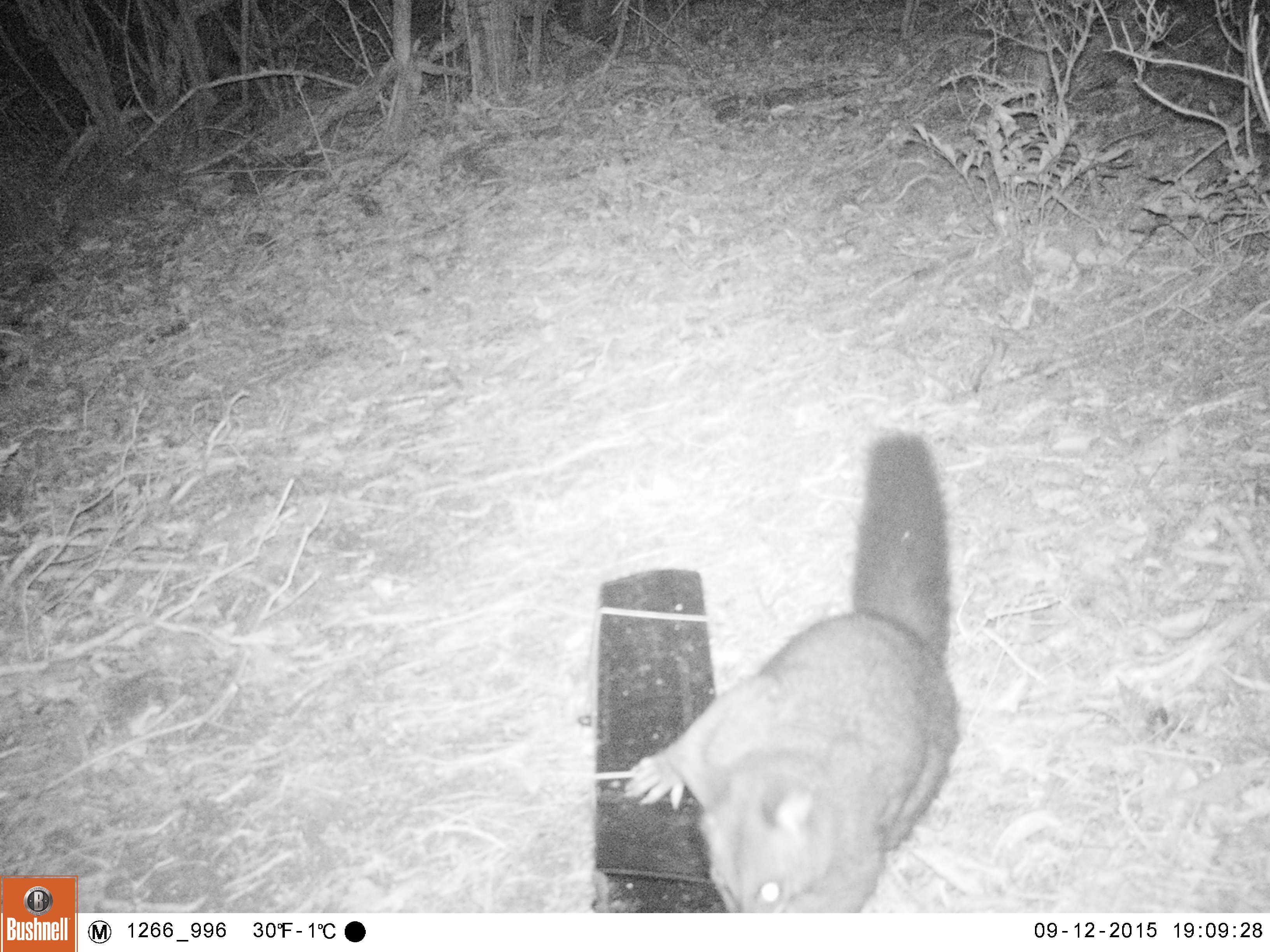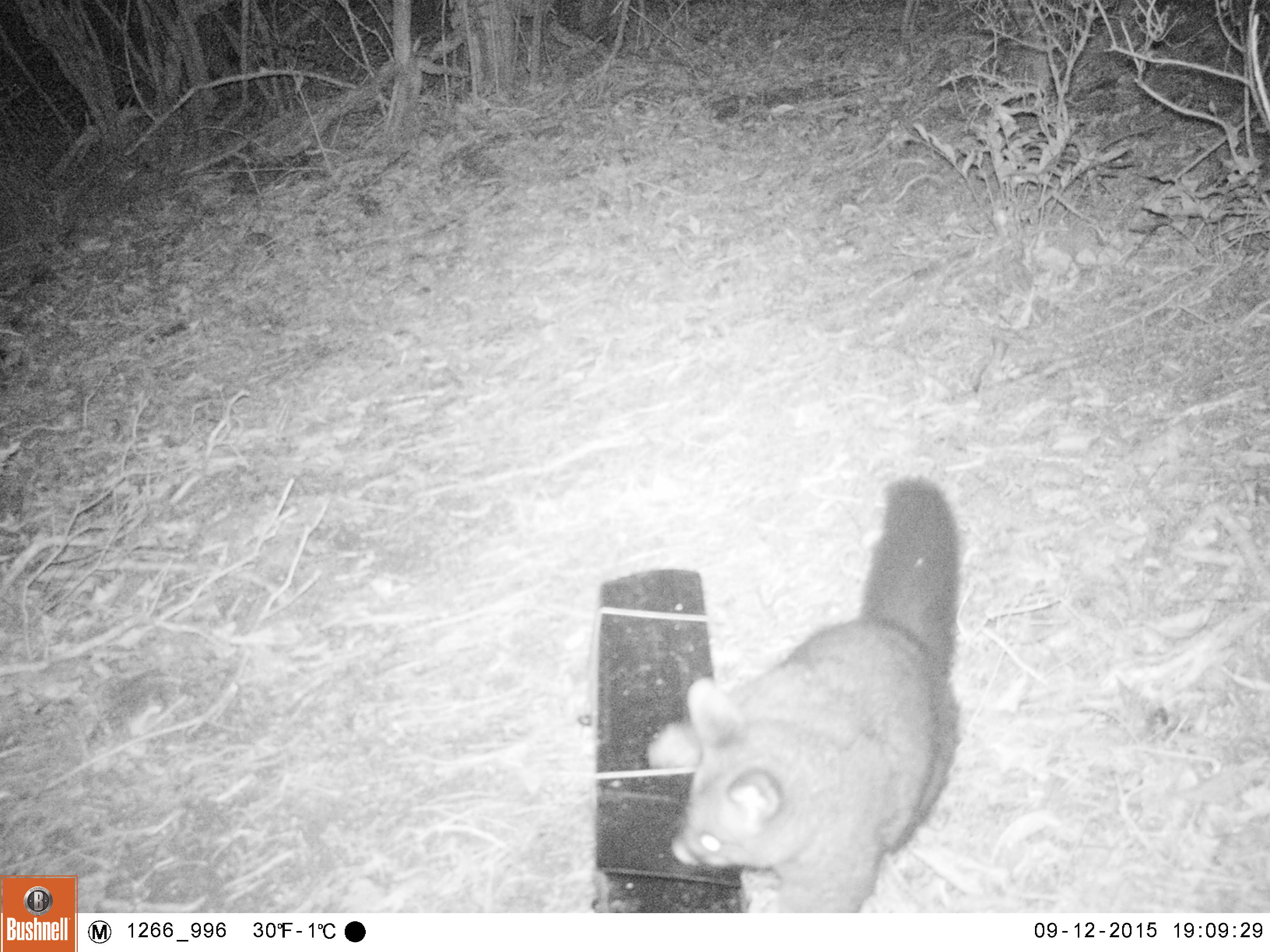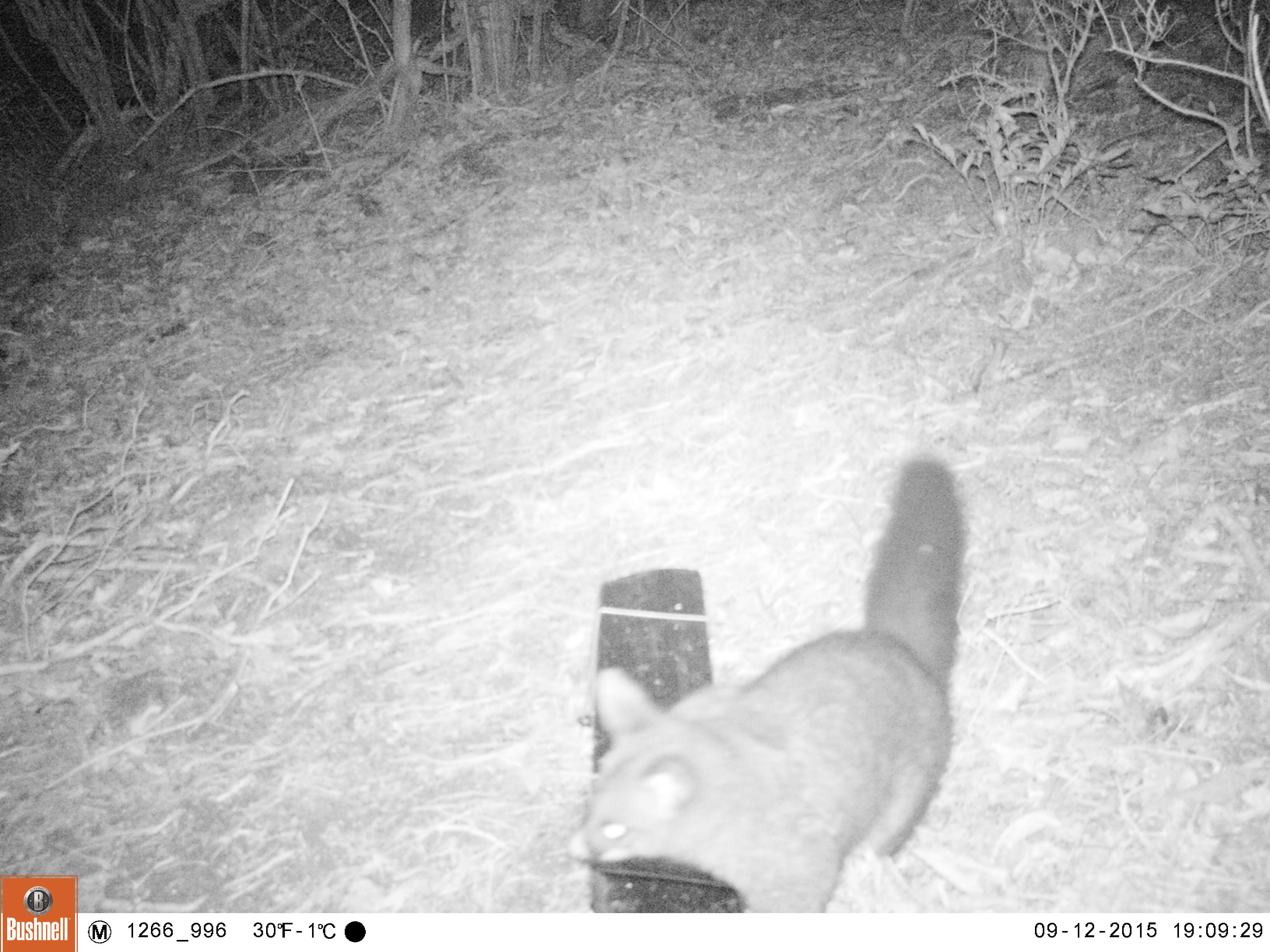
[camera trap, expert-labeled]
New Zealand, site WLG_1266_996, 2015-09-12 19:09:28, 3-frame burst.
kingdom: Animalia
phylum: Chordata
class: Mammalia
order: Diprotodontia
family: Phalangeridae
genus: Trichosurus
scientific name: Trichosurus vulpecula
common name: common brushtail possum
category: possum